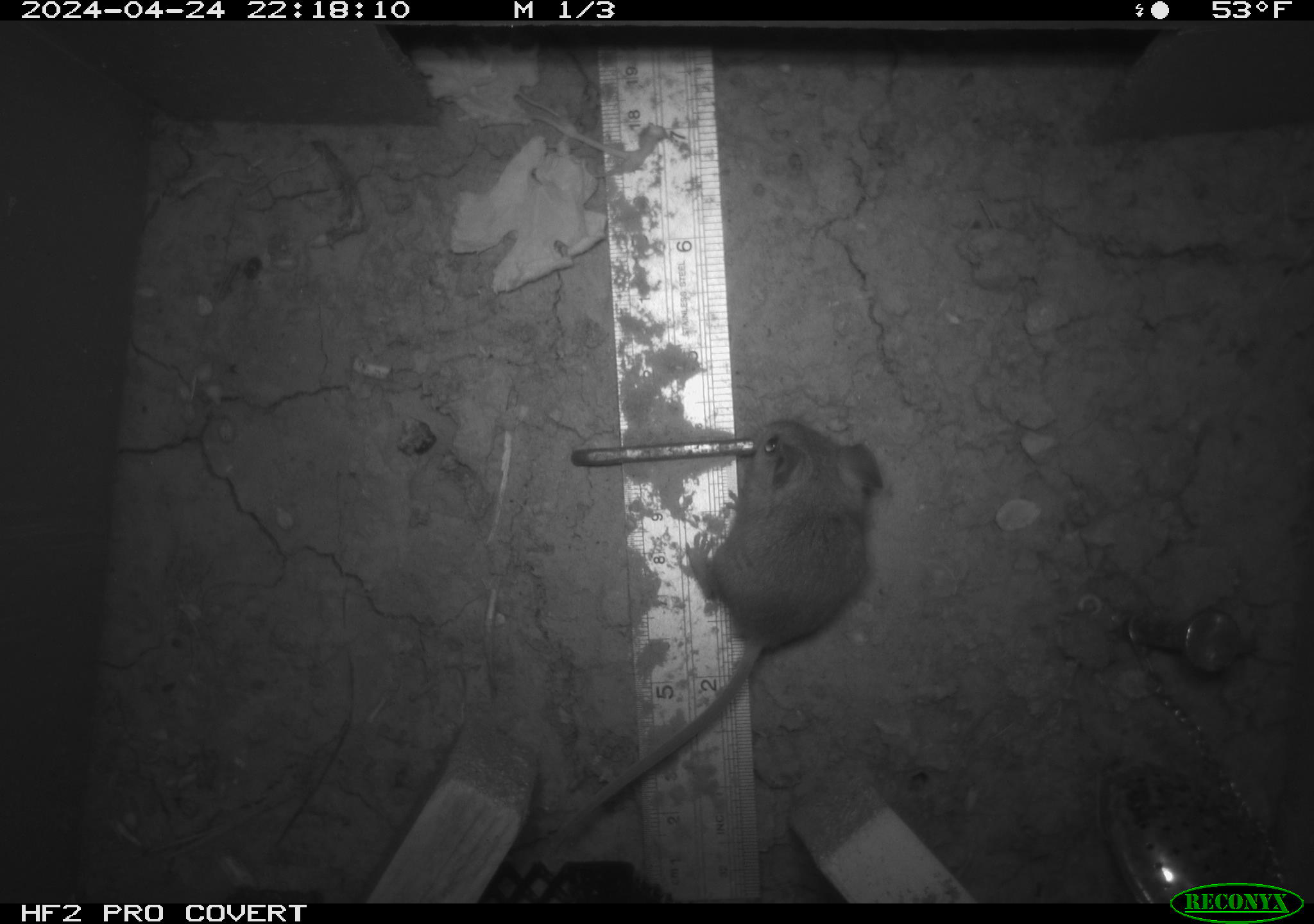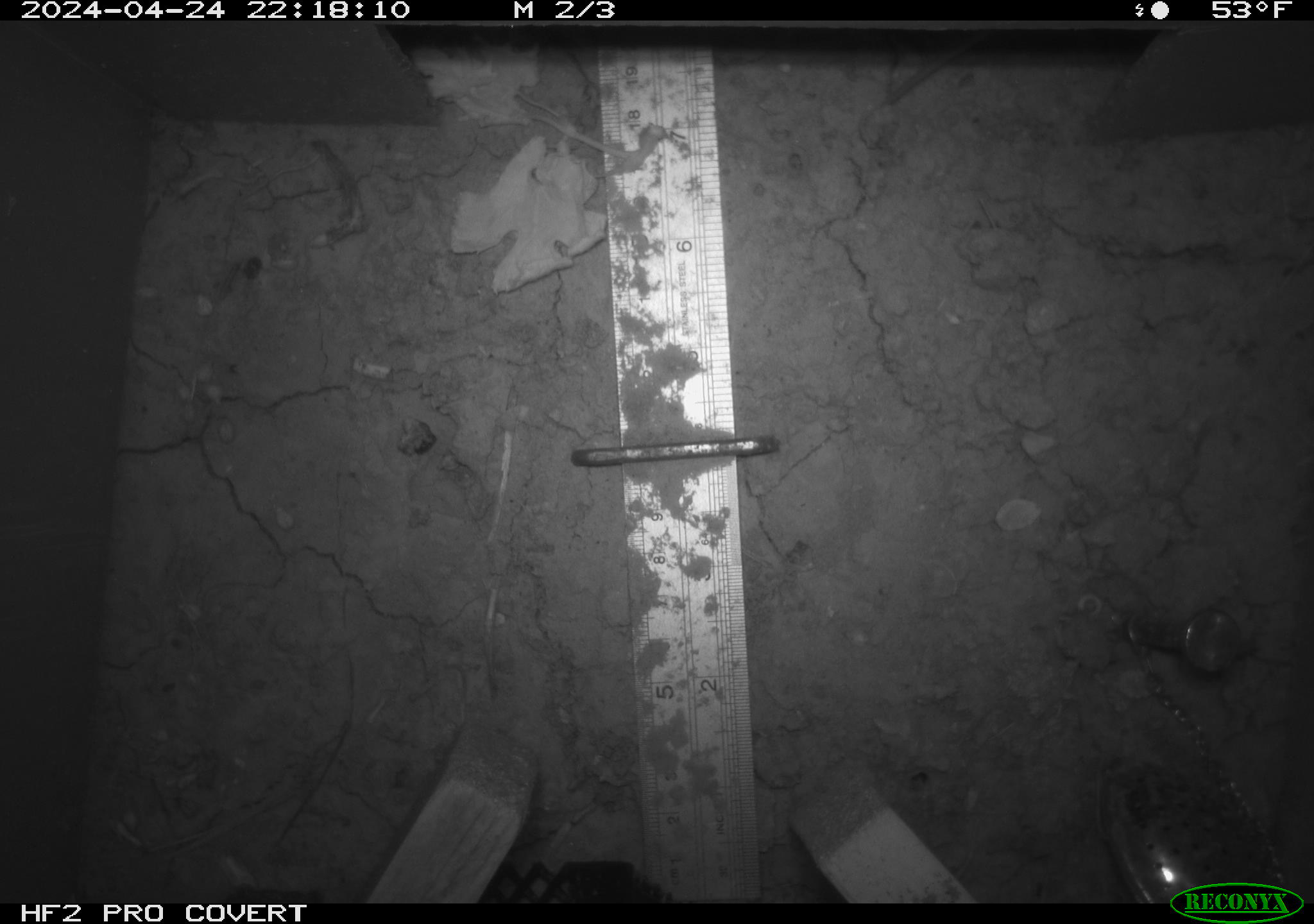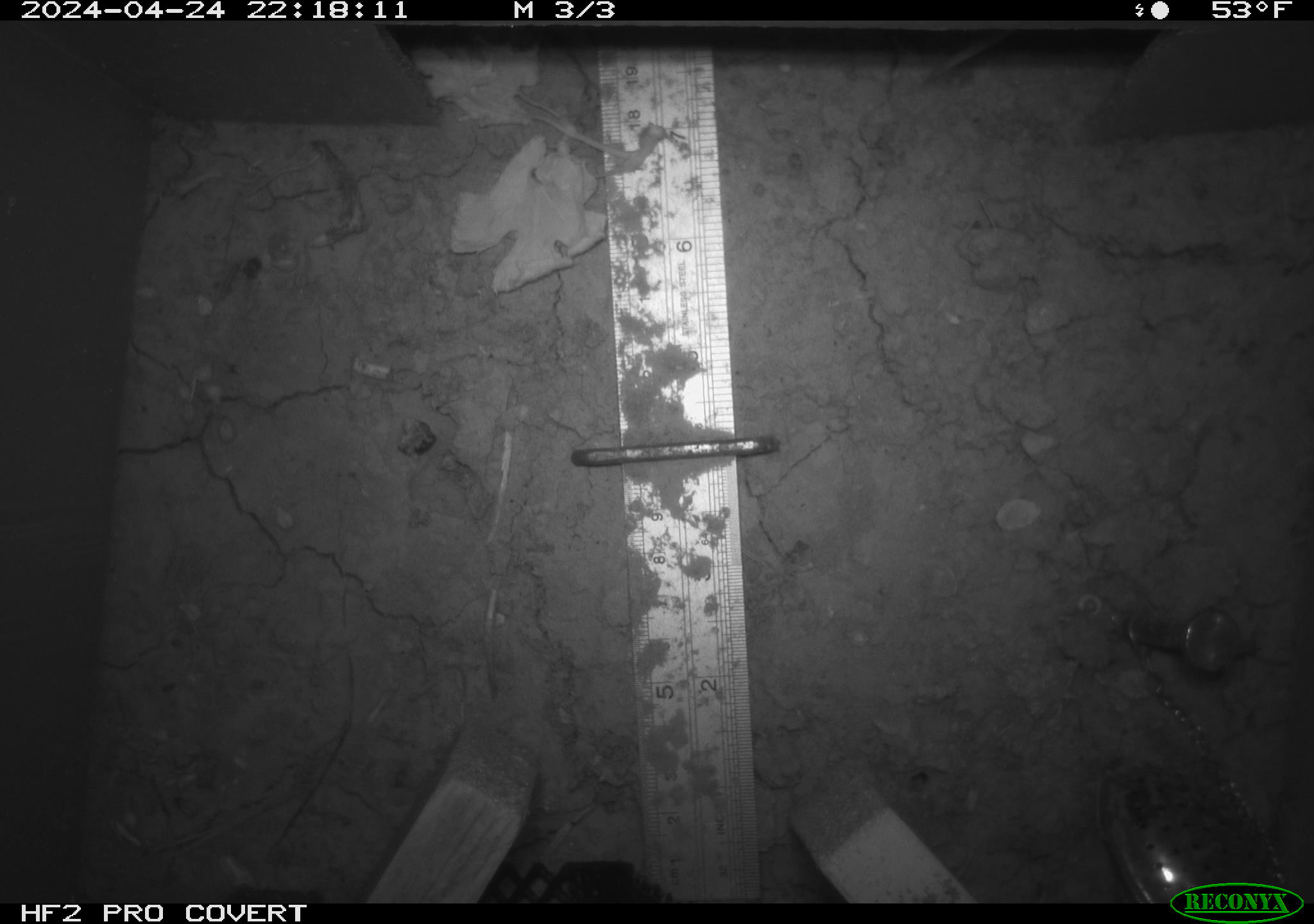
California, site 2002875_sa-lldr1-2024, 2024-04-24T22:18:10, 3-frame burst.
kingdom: Animalia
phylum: Chordata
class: Mammalia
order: Rodentia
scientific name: Rodentia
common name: mouse species